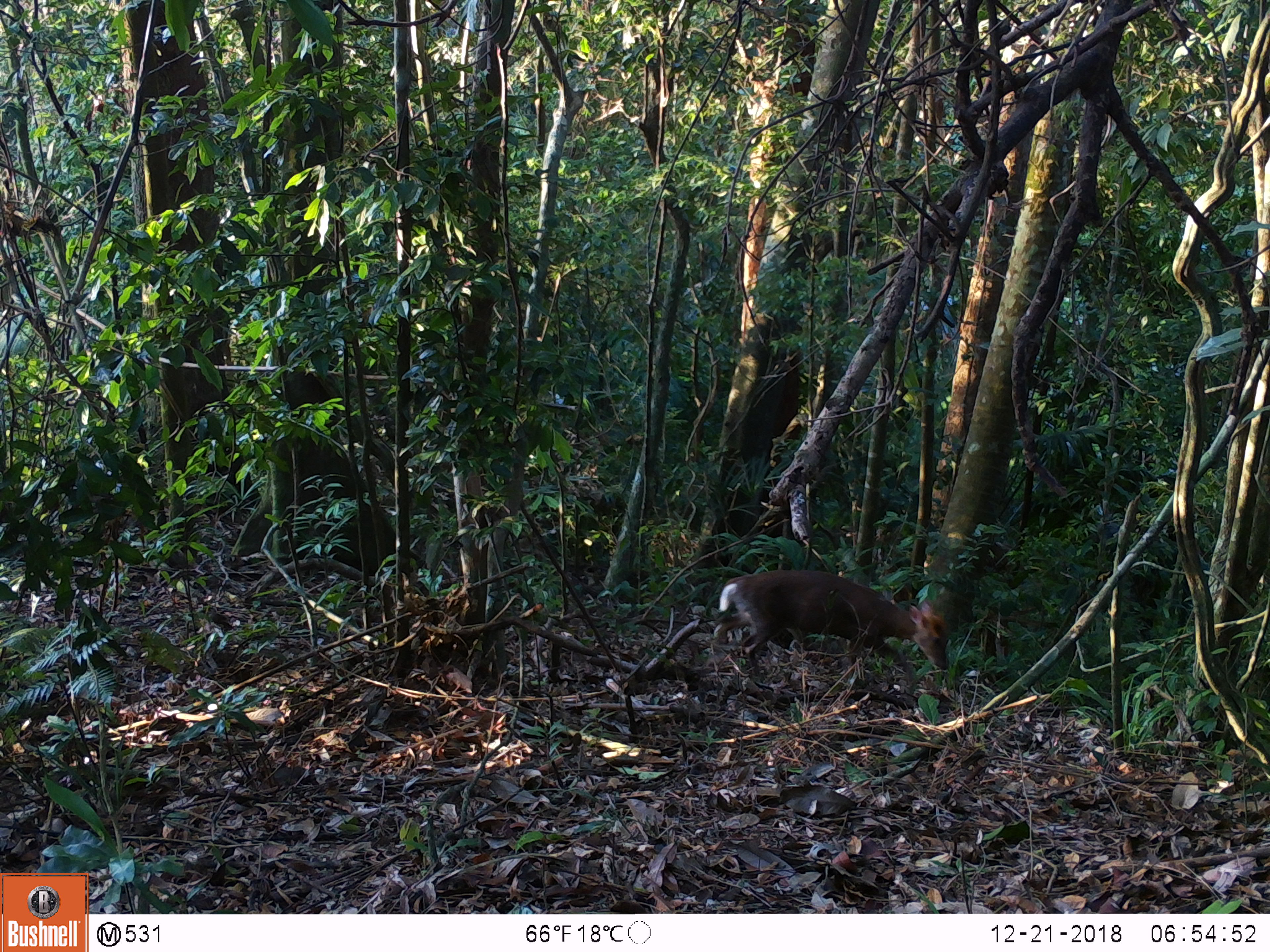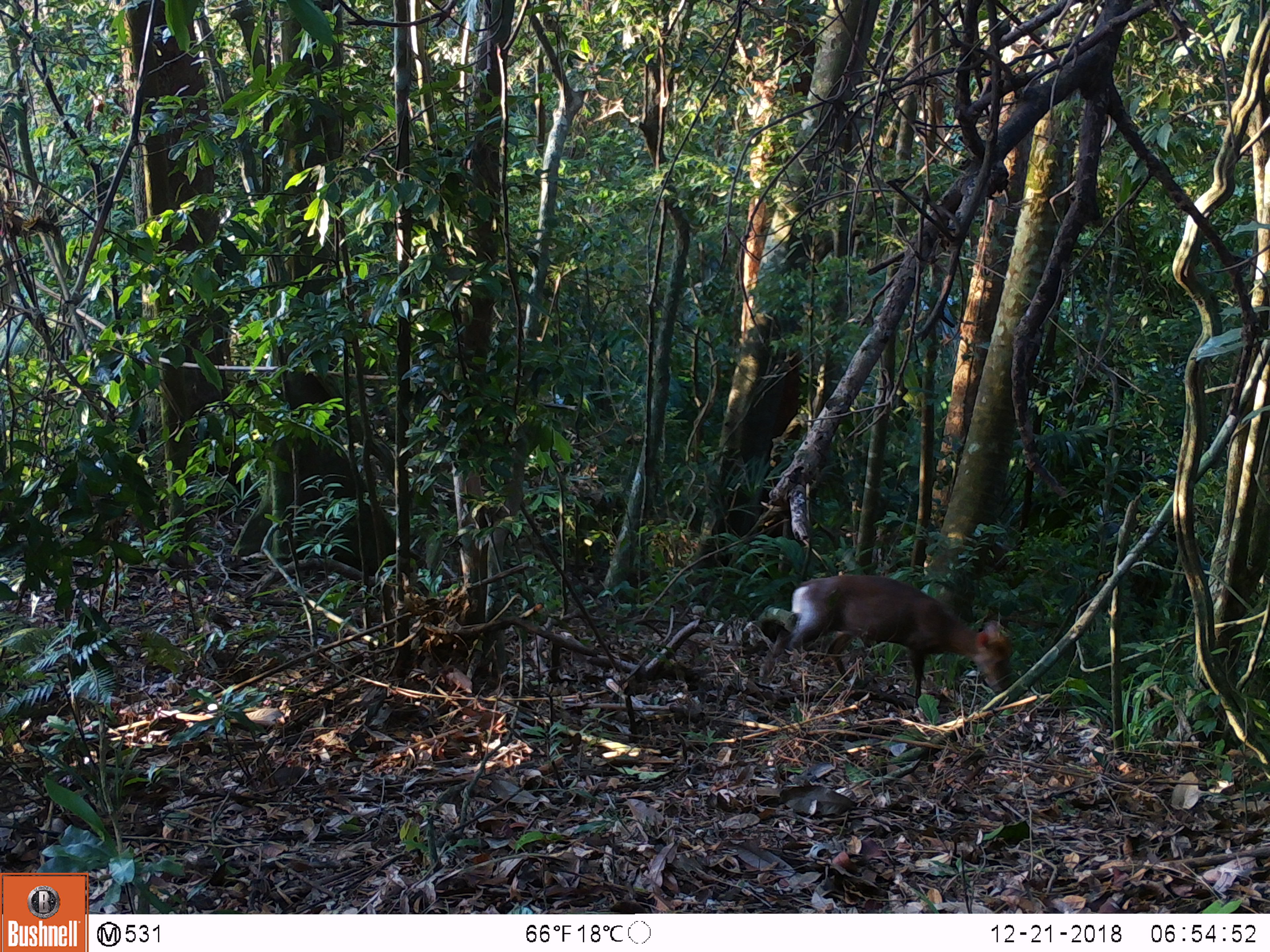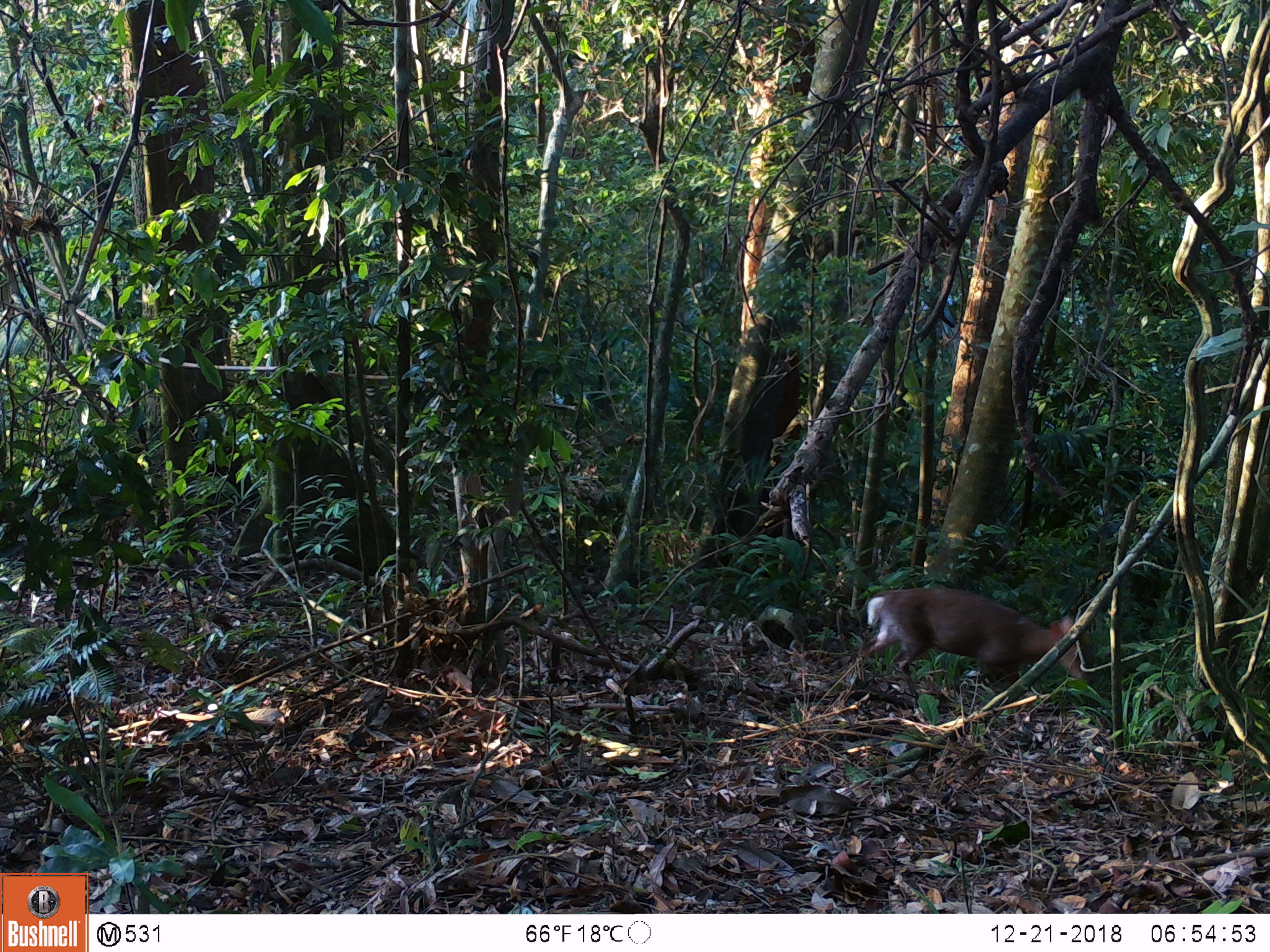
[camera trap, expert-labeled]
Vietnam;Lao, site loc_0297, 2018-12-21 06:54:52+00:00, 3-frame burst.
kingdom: Animalia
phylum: Chordata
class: Mammalia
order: Artiodactyla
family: Cervidae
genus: Muntiacus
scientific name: Muntiacus rooseveltorum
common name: roosevelt's muntjac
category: roosevelts muntjac group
Roosevelts muntjac group (roosevelt's muntjac) (Muntiacus rooseveltorum). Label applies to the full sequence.